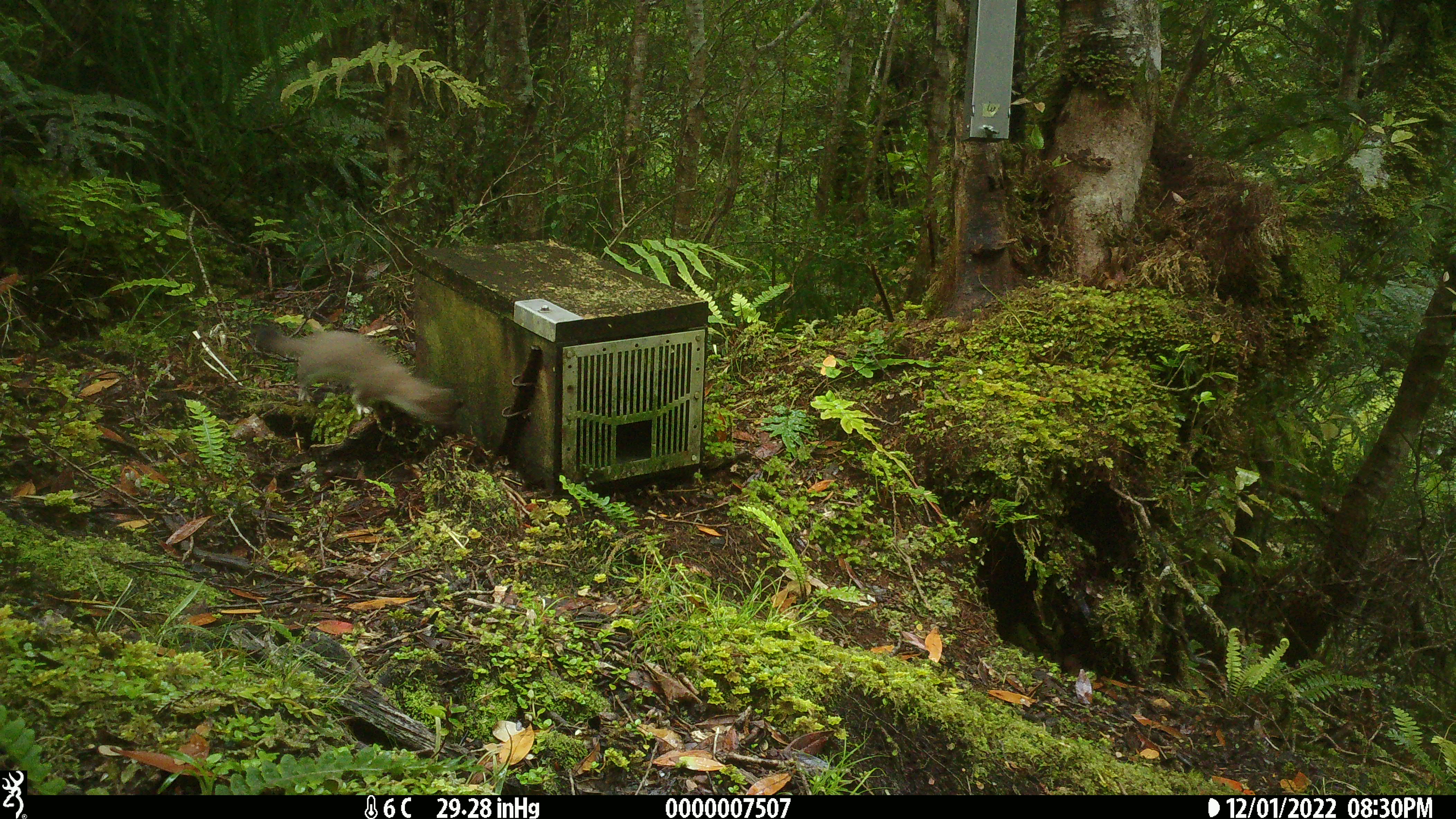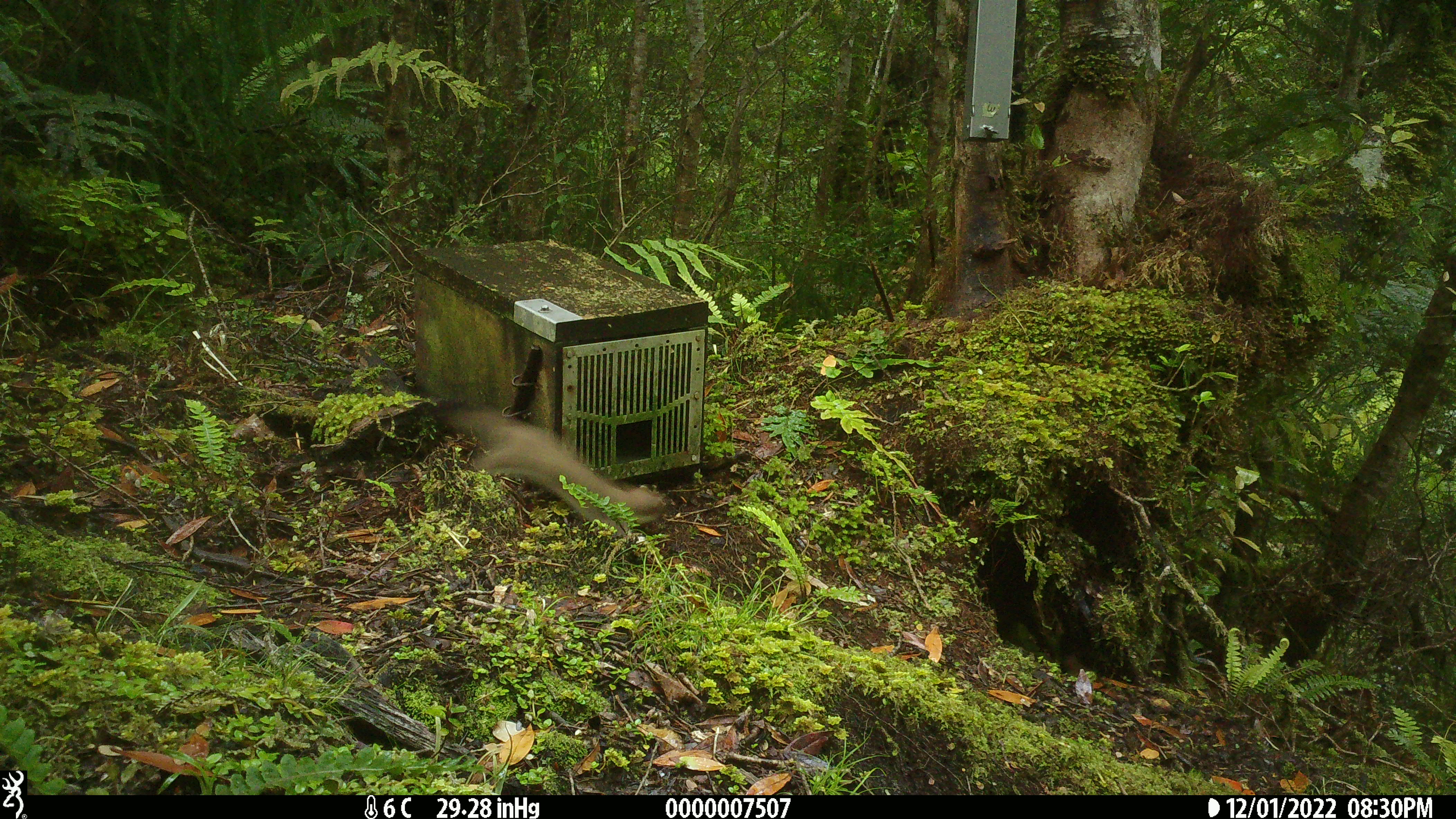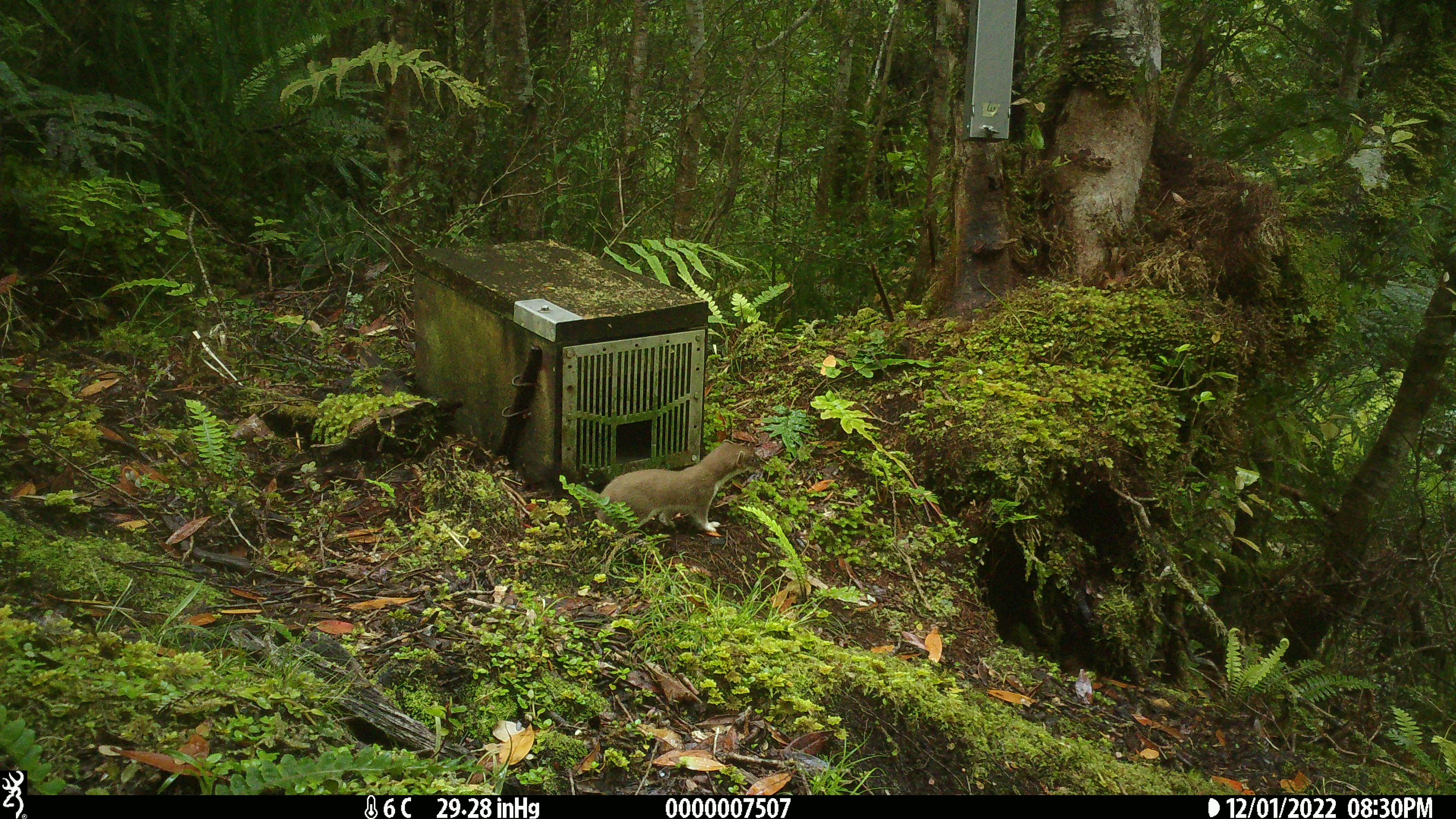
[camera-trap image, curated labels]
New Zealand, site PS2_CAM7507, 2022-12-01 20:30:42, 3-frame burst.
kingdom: Animalia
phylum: Chordata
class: Mammalia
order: Carnivora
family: Mustelidae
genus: Mustela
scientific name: Mustela erminea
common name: stoat